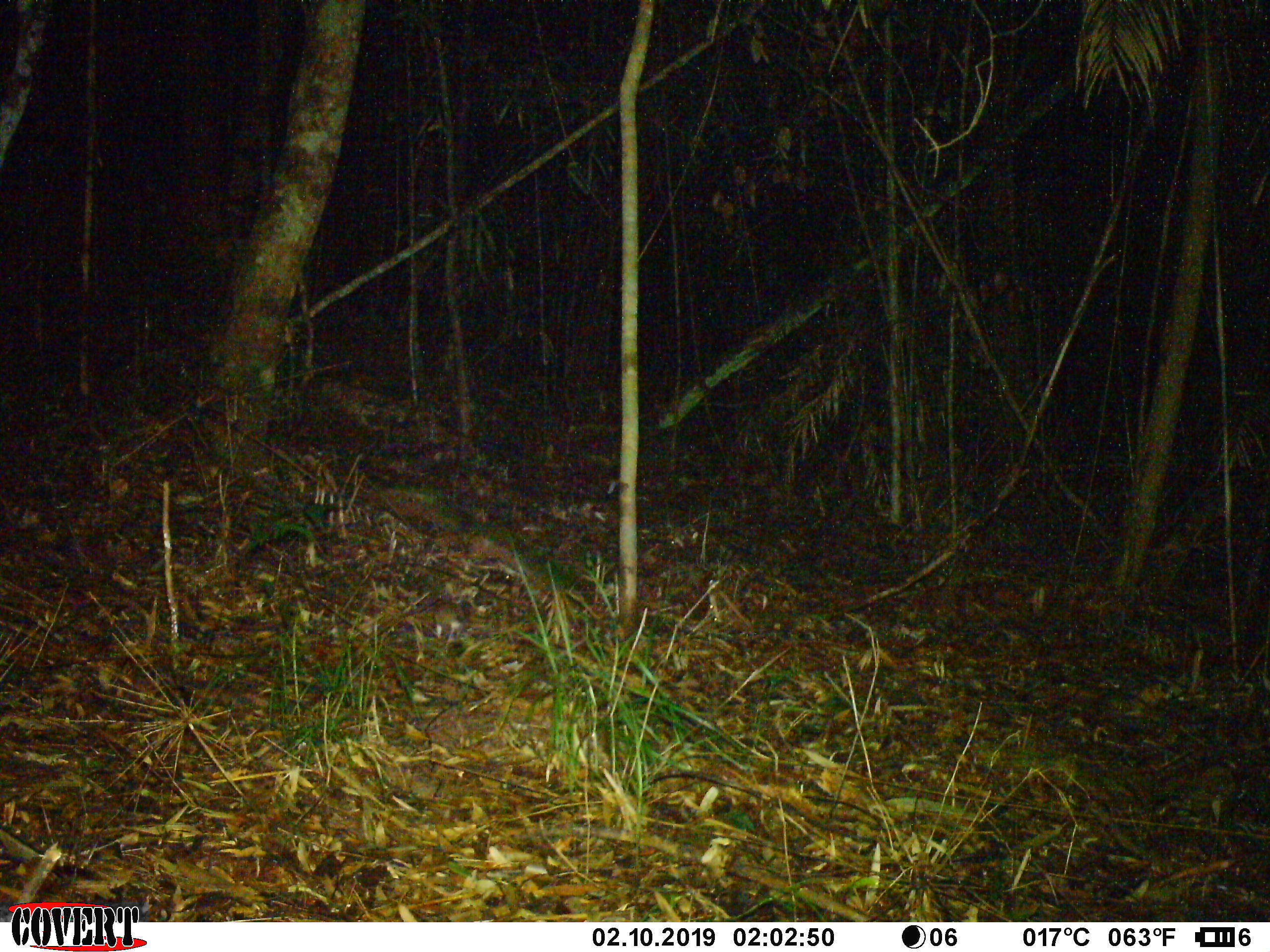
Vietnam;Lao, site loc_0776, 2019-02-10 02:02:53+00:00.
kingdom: Animalia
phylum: Chordata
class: Mammalia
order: Rodentia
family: Muridae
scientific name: Muridae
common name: old-world mice and rats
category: unidentified murid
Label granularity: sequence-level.